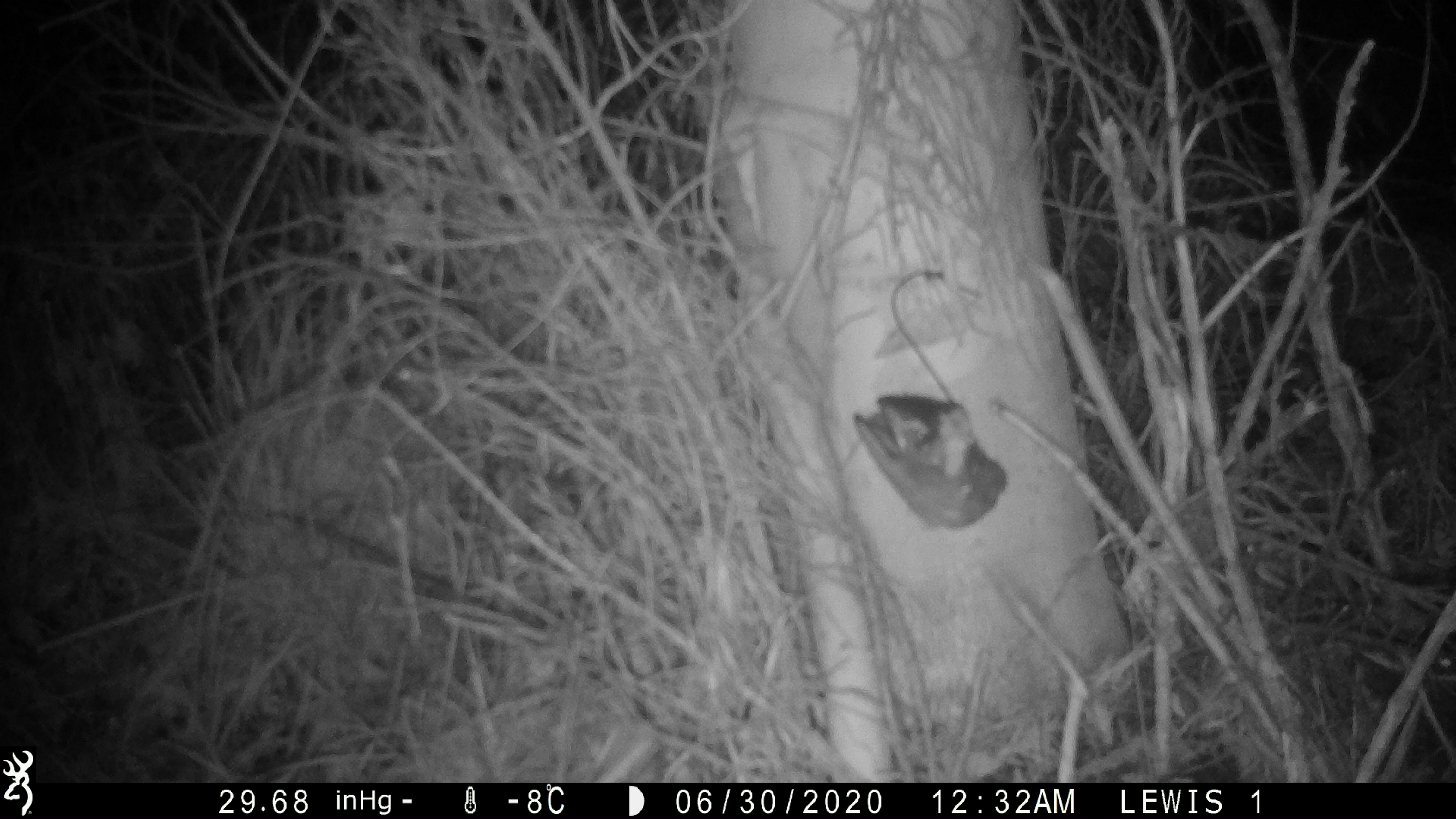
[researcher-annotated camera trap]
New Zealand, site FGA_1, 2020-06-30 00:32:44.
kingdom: Animalia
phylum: Chordata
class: Mammalia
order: Rodentia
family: Muridae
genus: Mus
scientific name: Mus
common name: mouse